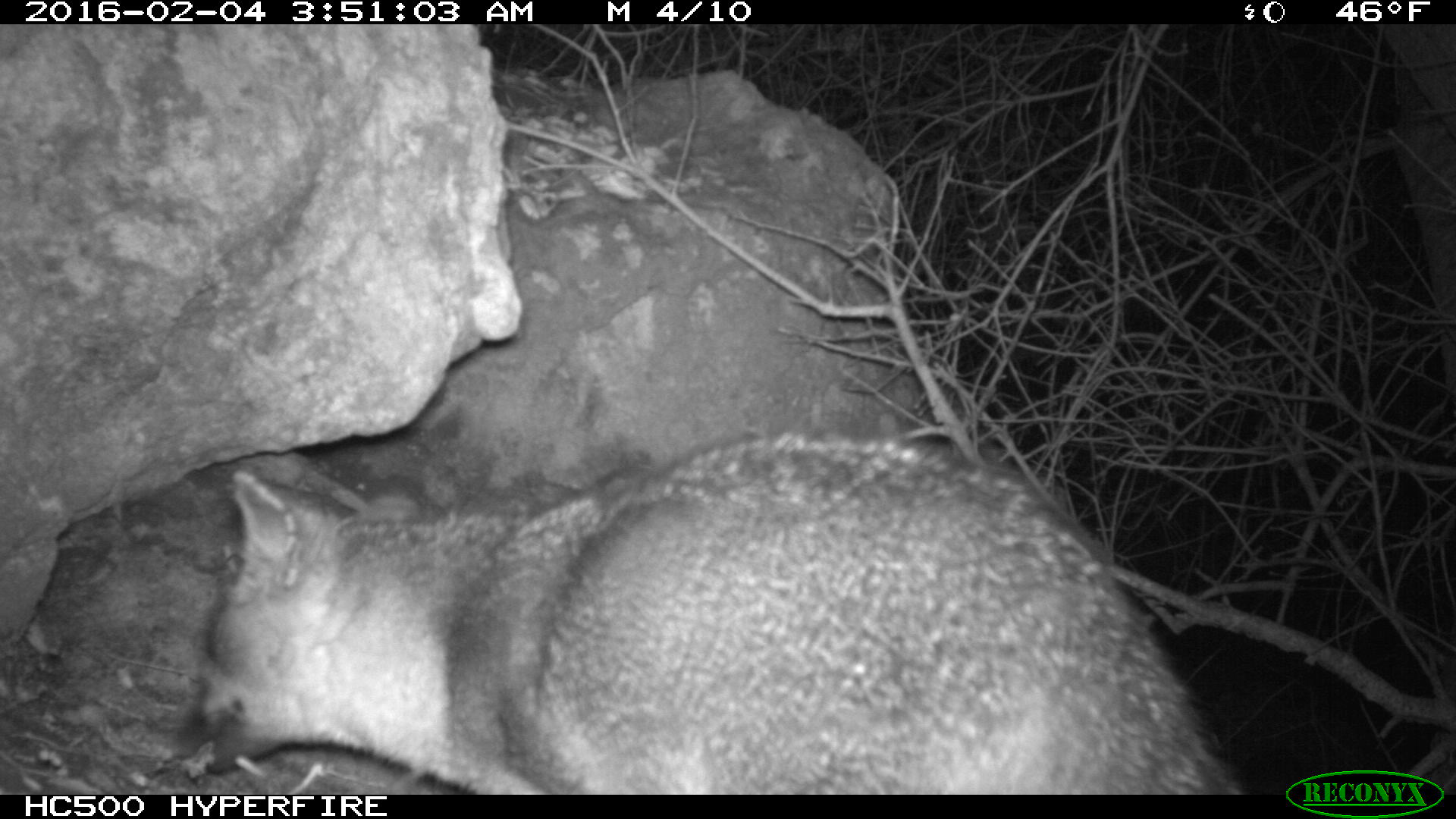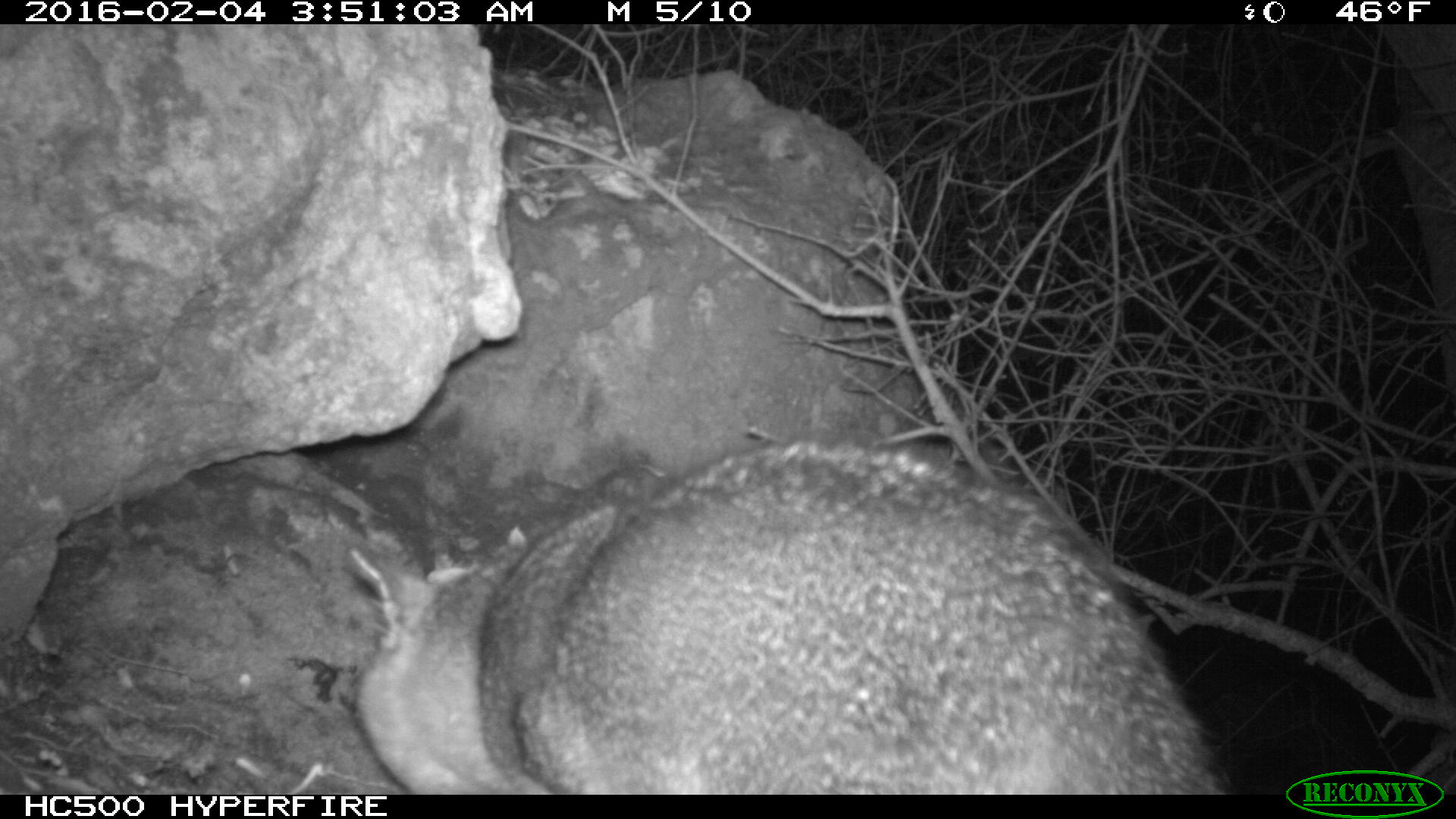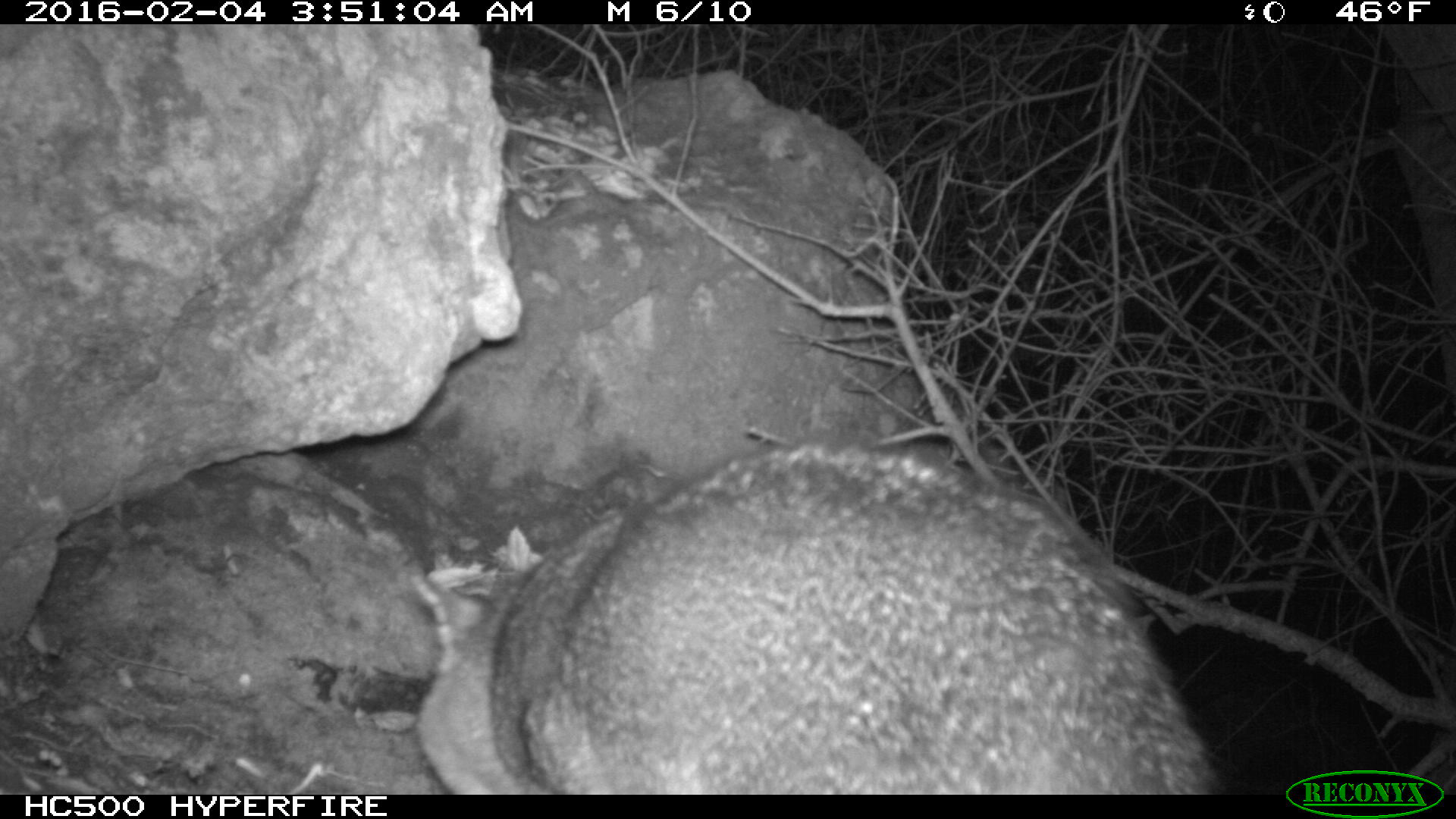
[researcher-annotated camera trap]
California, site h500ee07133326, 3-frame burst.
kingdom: Animalia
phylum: Chordata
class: Mammalia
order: Carnivora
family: Canidae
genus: Urocyon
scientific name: Urocyon littoralis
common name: island fox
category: fox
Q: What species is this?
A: Fox (island fox) (Urocyon littoralis).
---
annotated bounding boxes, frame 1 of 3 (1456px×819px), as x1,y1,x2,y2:
fox: 174,417,1242,793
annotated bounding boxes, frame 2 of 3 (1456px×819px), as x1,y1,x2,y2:
fox: 347,434,1228,794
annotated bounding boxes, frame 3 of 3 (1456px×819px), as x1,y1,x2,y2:
fox: 409,438,1216,795